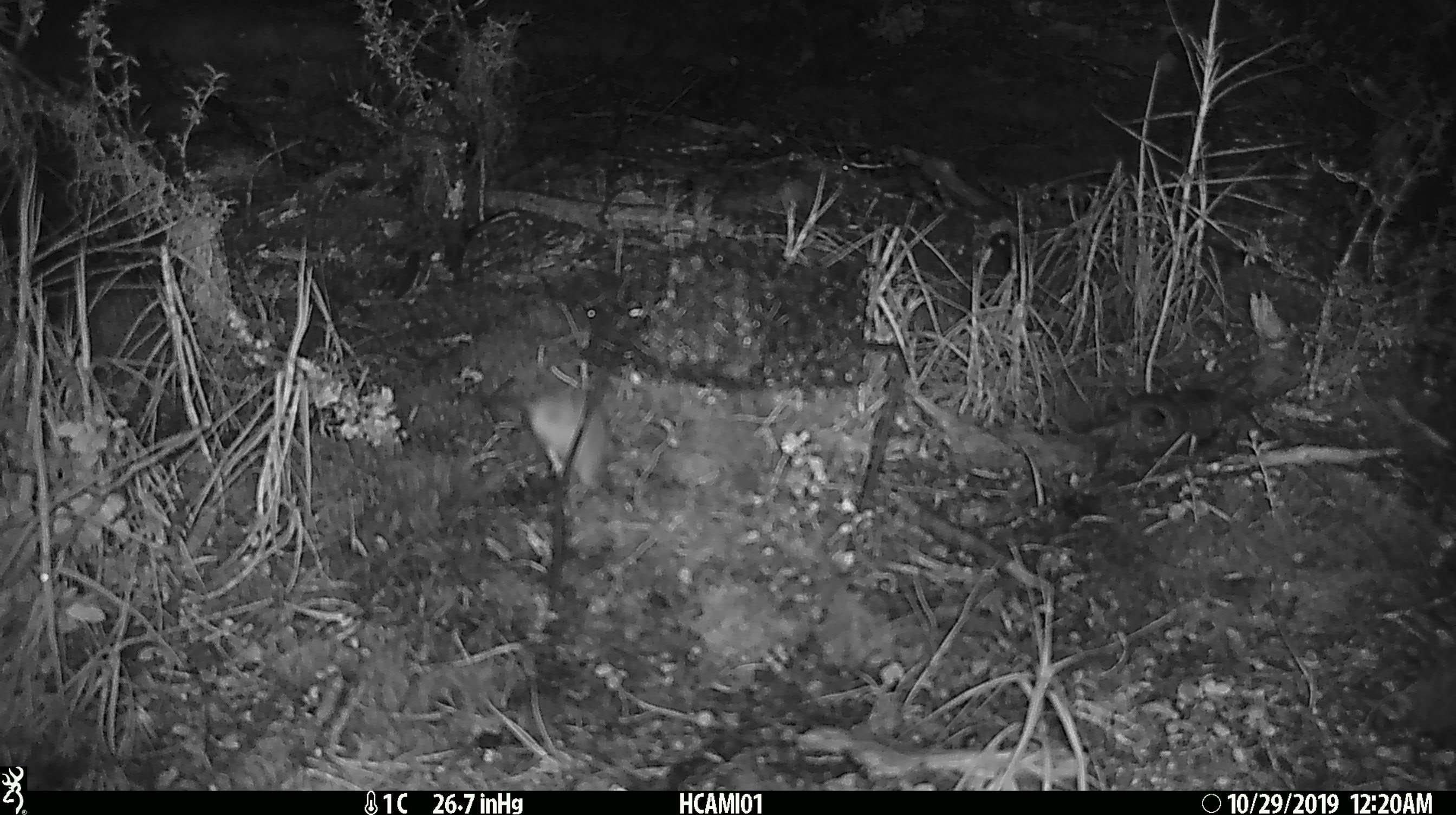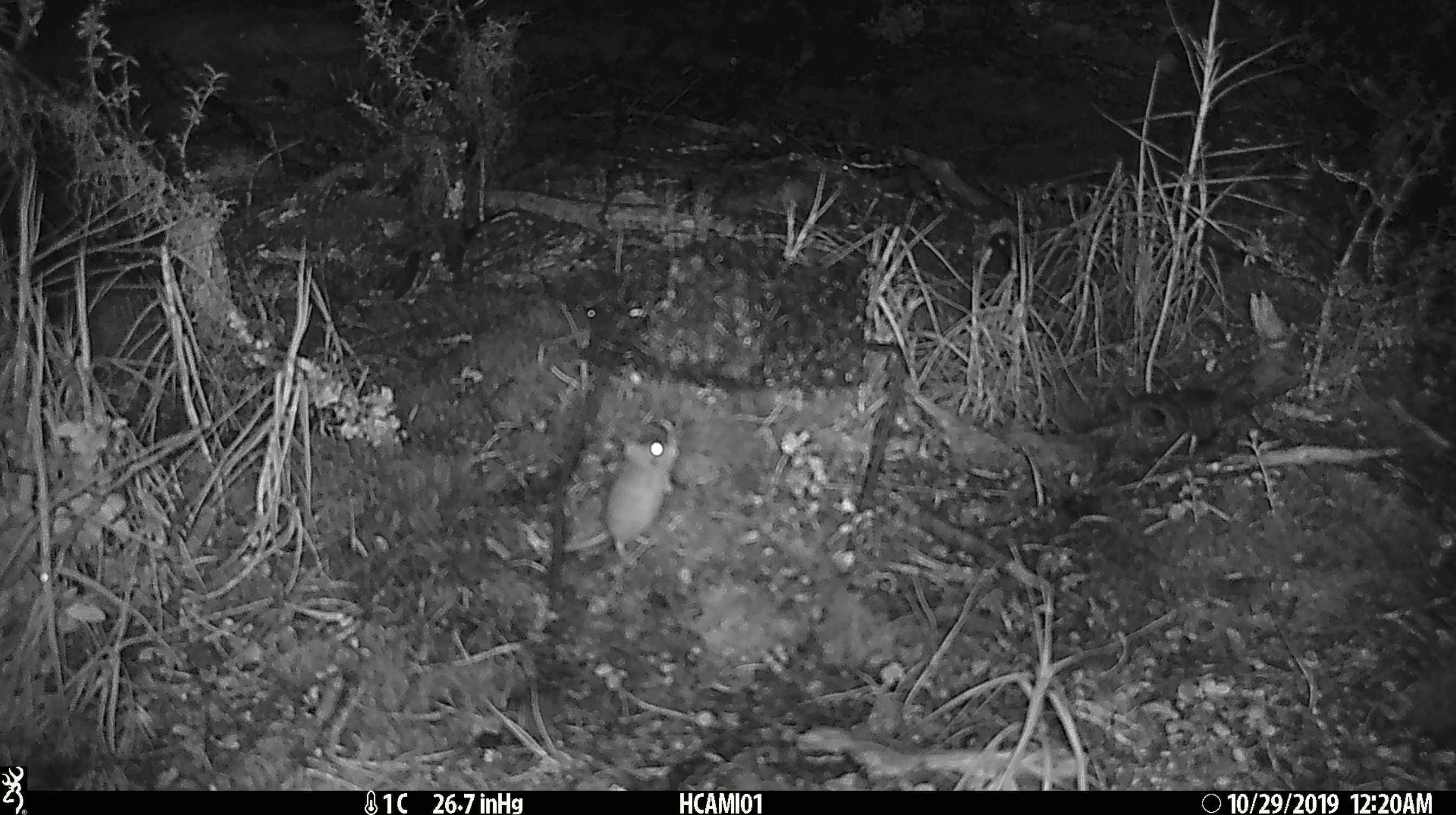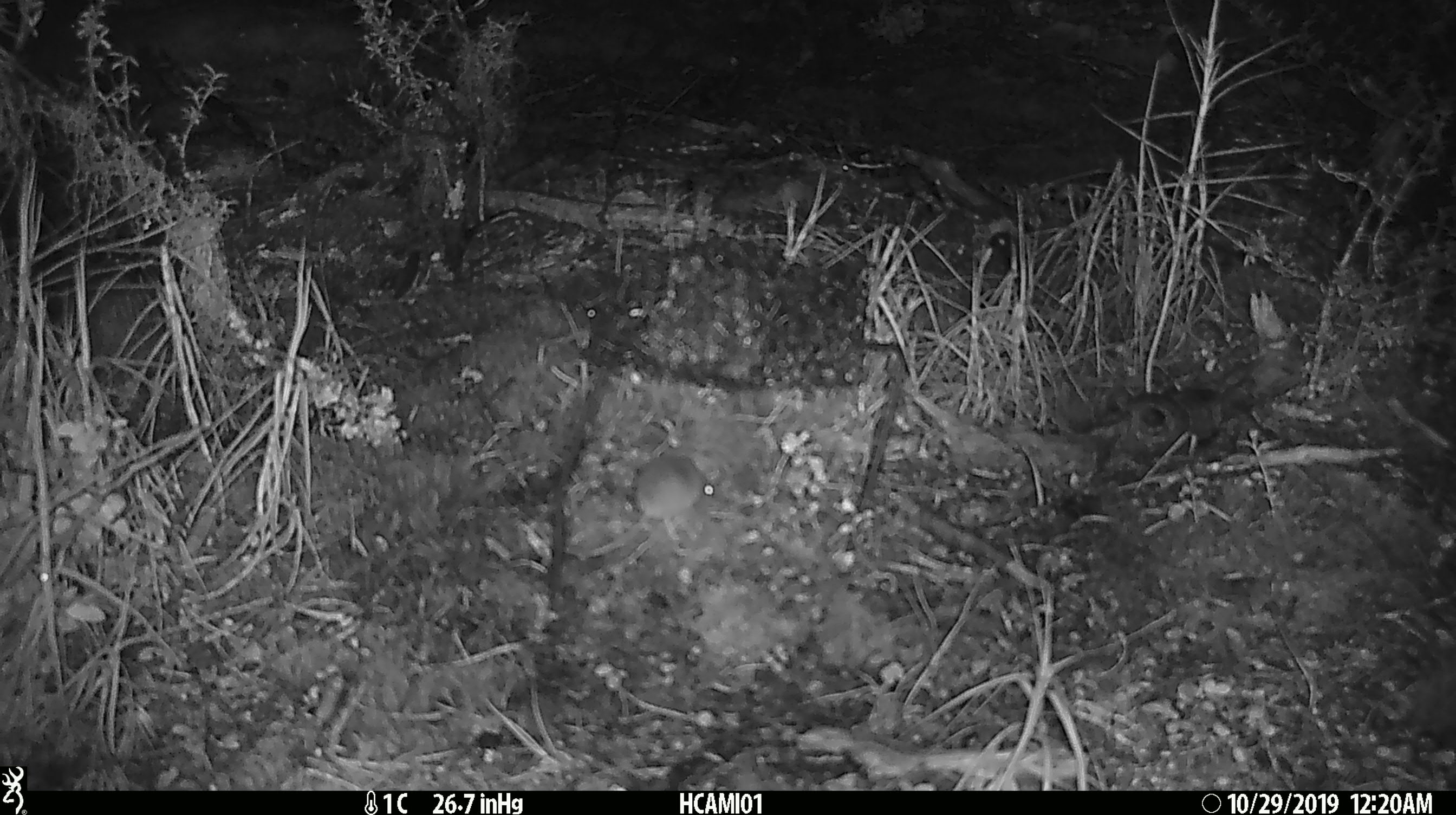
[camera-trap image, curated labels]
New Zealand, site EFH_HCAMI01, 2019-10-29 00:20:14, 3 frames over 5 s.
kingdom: Animalia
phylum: Chordata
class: Mammalia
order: Rodentia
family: Muridae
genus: Mus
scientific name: Mus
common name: mouse